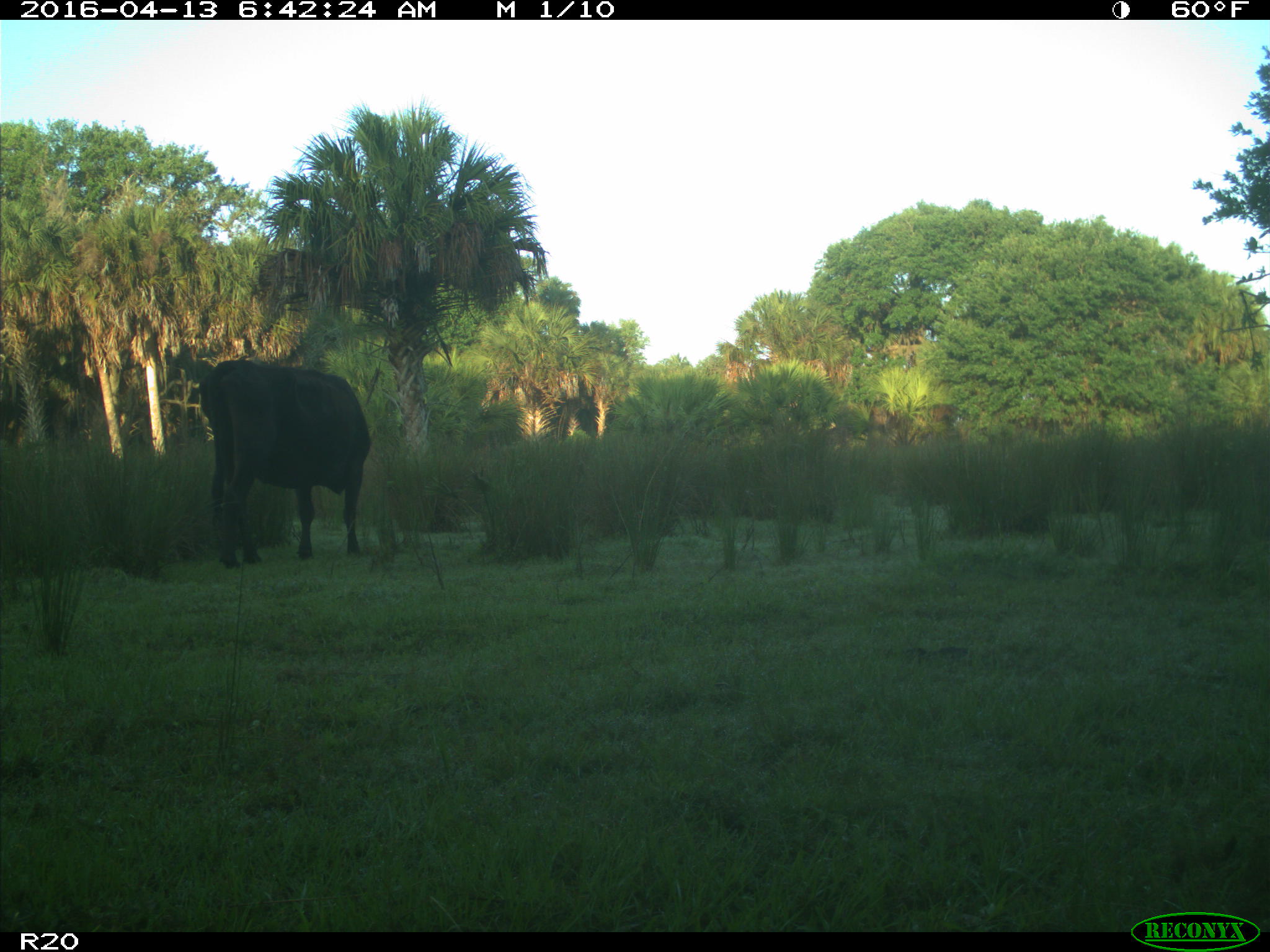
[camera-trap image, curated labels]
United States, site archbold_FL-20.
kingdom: Animalia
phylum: Chordata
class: Mammalia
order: Artiodactyla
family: Bovidae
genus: Bos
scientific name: Bos taurus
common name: domestic cow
Bos taurus (domestic cow).